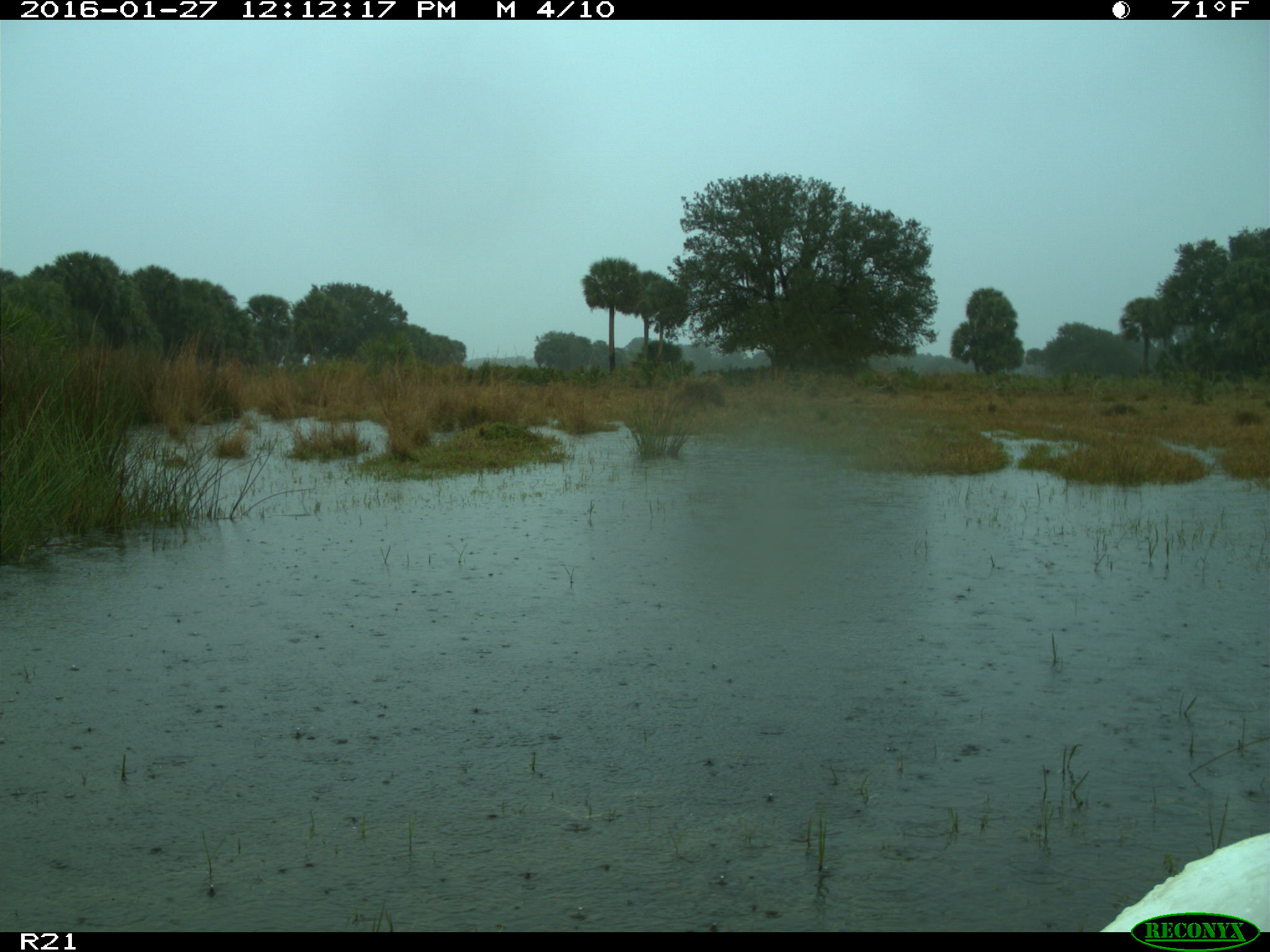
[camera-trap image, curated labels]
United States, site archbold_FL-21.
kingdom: Animalia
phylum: Chordata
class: Aves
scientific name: Aves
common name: birds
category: unidentified bird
Unidentified bird (birds) (Aves).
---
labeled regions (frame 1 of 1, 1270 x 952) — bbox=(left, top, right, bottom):
animal: bbox=(1099, 829, 1269, 935)